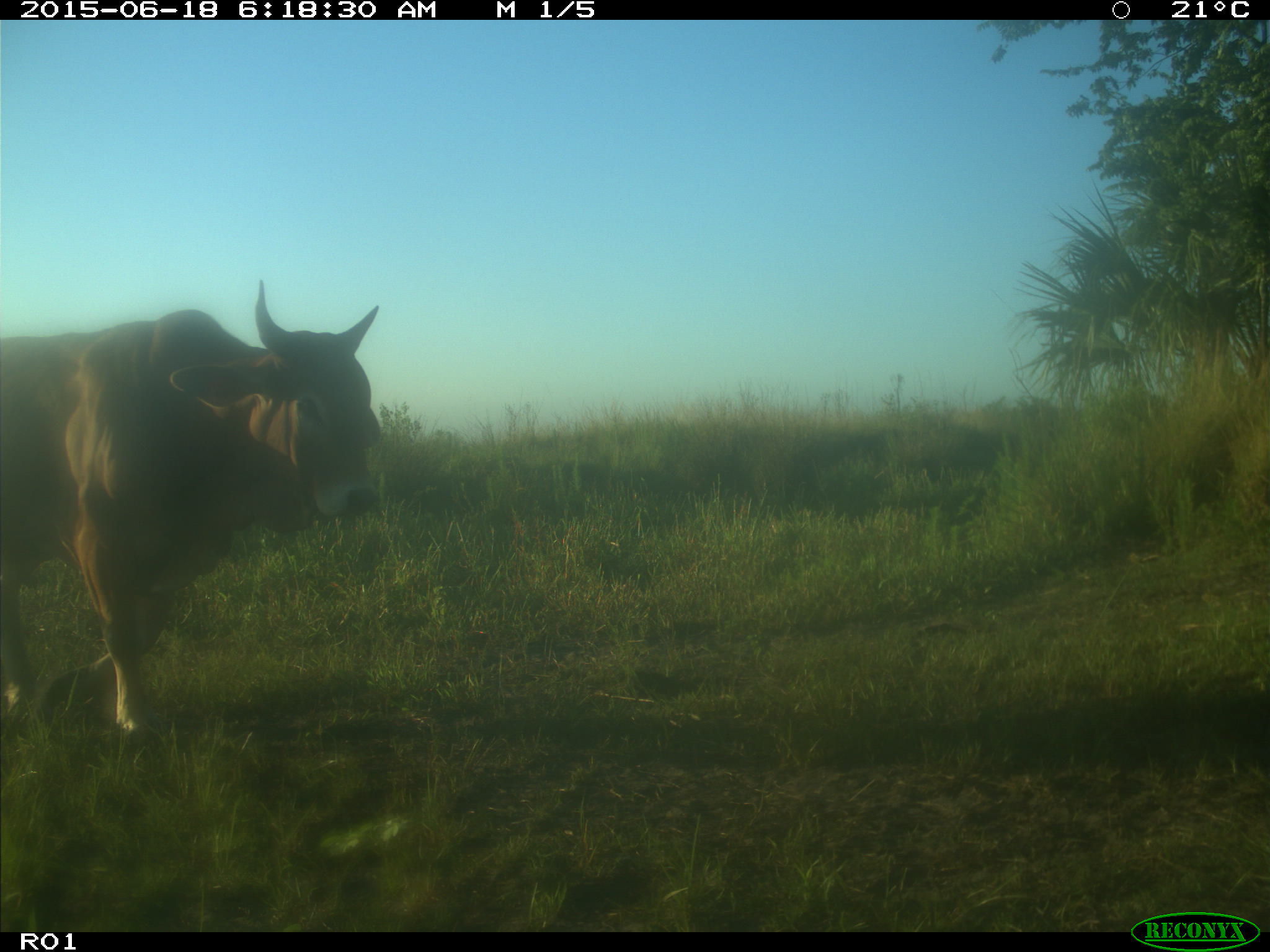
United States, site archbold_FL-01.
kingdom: Animalia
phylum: Chordata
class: Mammalia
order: Artiodactyla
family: Bovidae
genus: Bos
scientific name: Bos taurus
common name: domestic cow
Bos taurus (domestic cow).